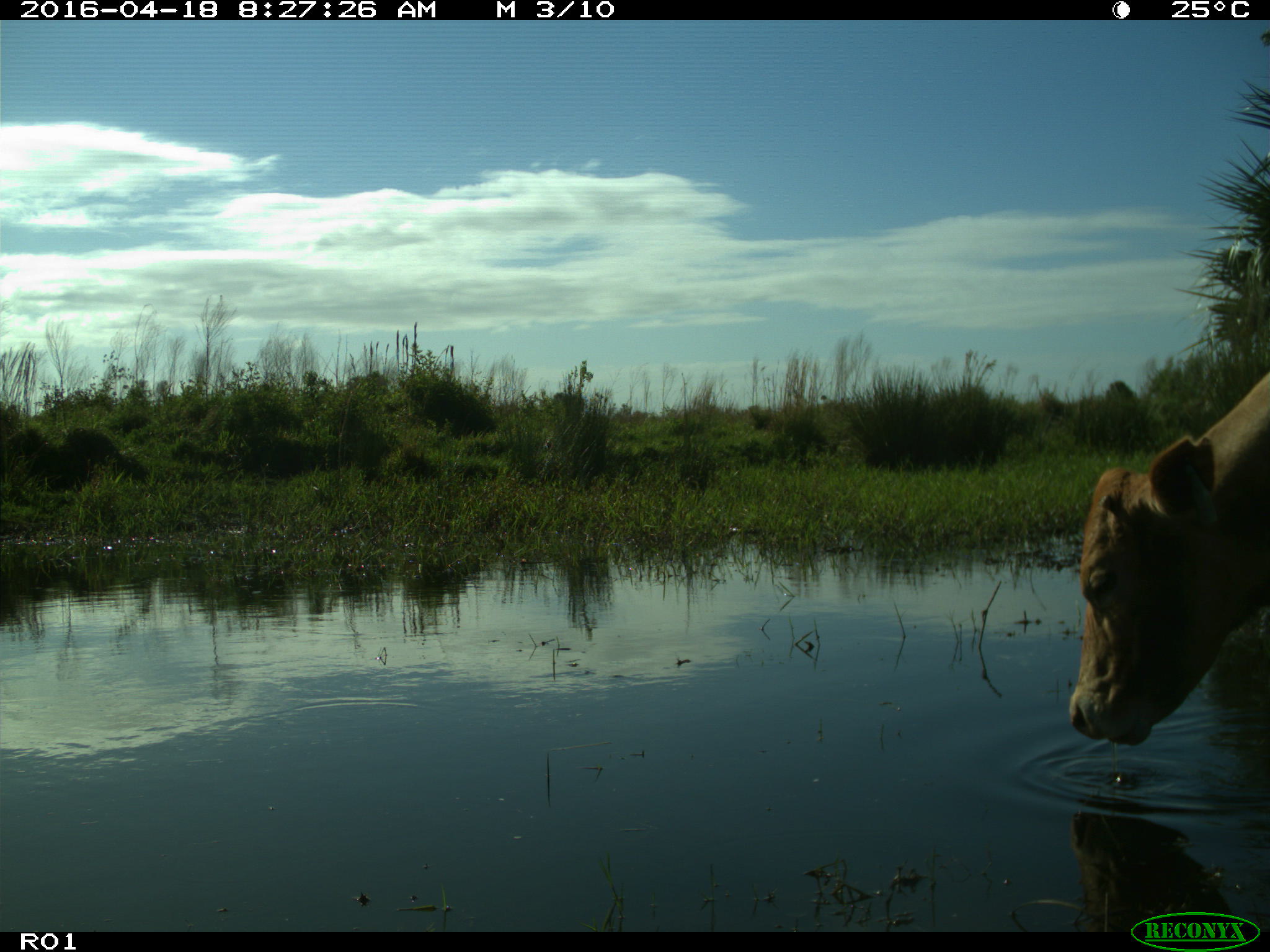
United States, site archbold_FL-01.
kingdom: Animalia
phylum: Chordata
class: Mammalia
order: Artiodactyla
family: Bovidae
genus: Bos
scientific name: Bos taurus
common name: domestic cow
Bos taurus (domestic cow).